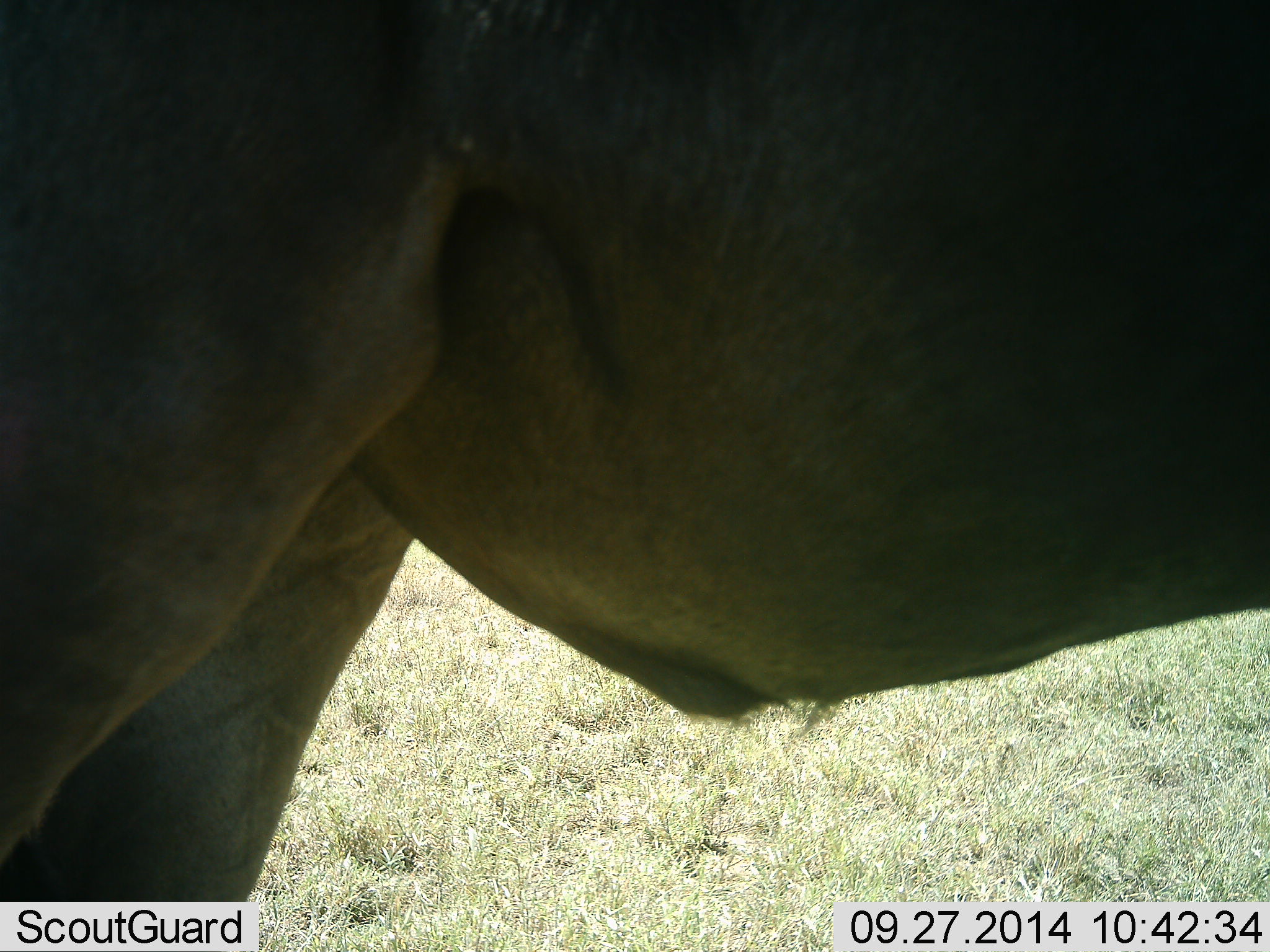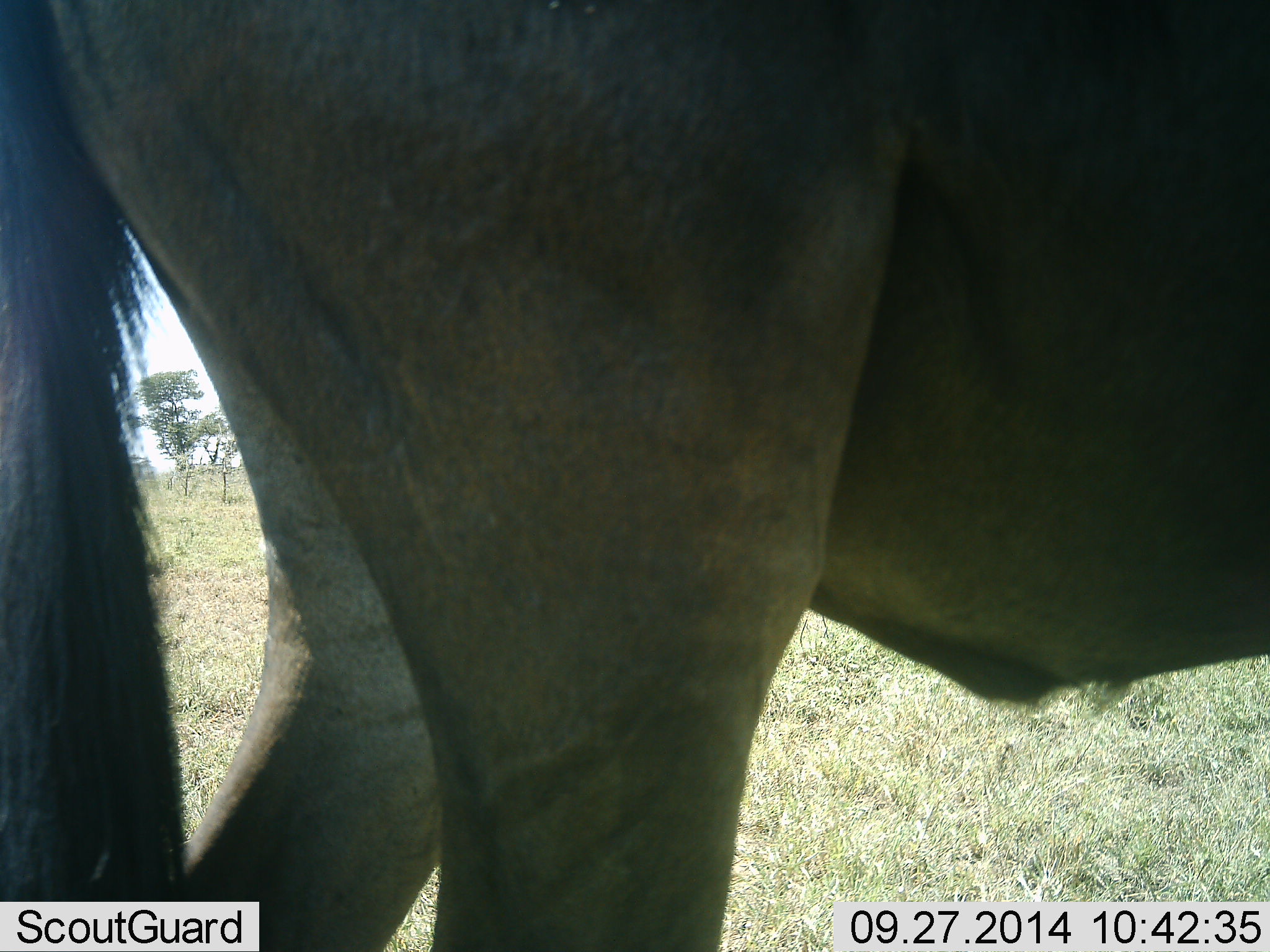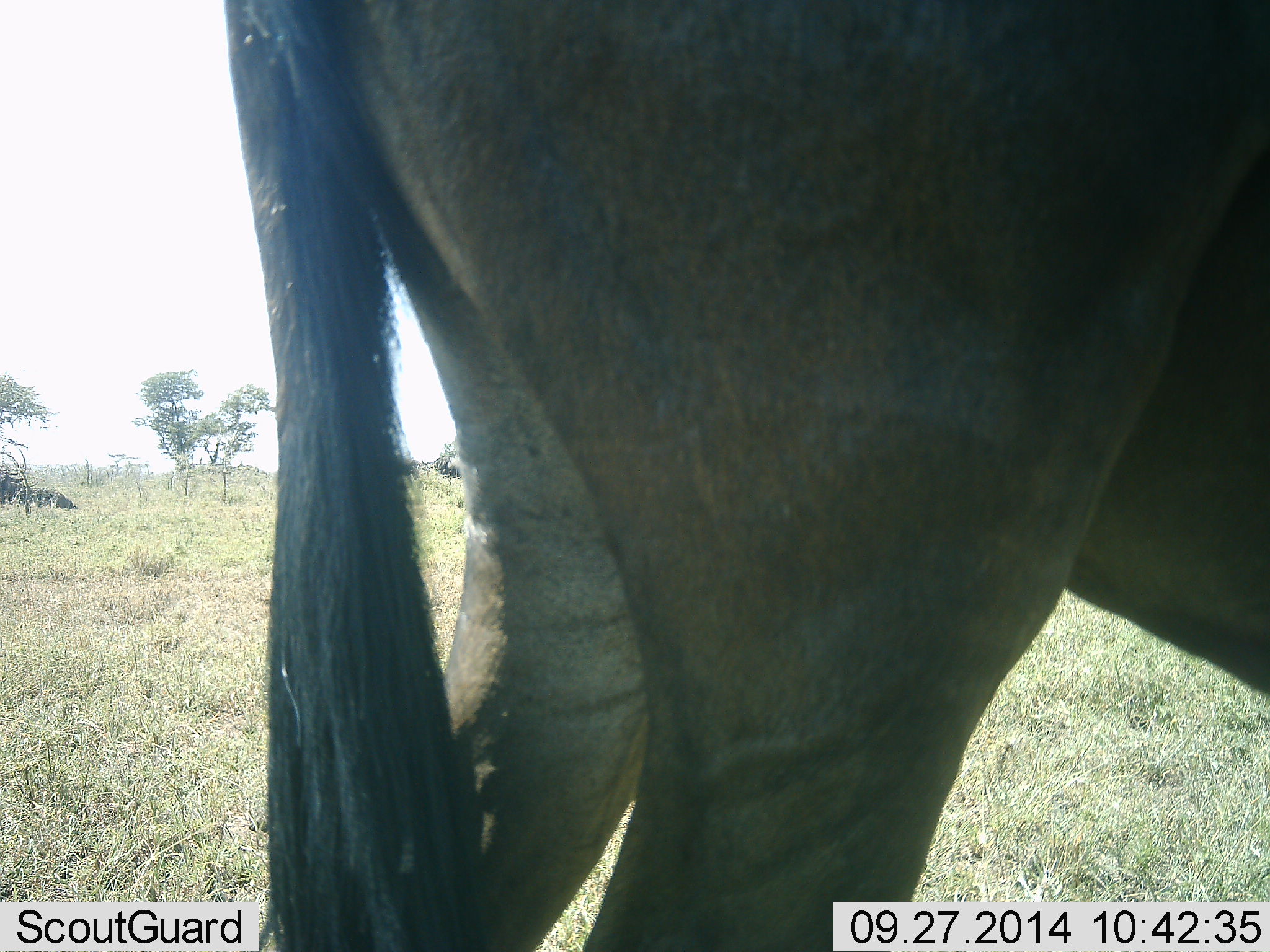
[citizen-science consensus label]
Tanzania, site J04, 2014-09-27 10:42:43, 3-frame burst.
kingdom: Animalia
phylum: Chordata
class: Mammalia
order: Artiodactyla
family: Bovidae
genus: Connochaetes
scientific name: Connochaetes taurinus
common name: blue wildebeest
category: wildebeest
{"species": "wildebeest (blue wildebeest) (Connochaetes taurinus)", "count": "1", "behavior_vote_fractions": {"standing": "30%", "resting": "0%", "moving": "70%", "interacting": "0%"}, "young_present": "0%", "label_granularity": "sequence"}